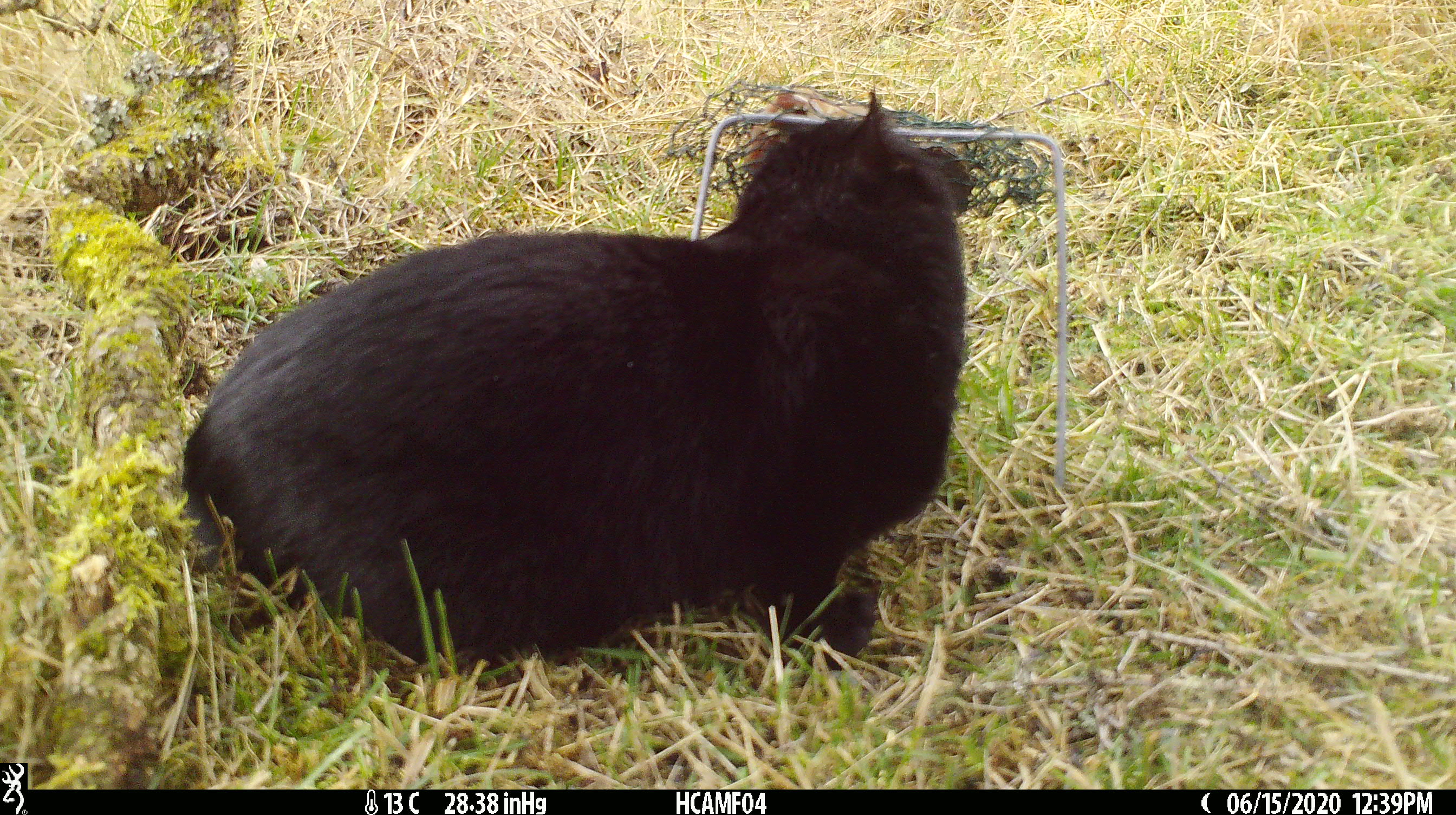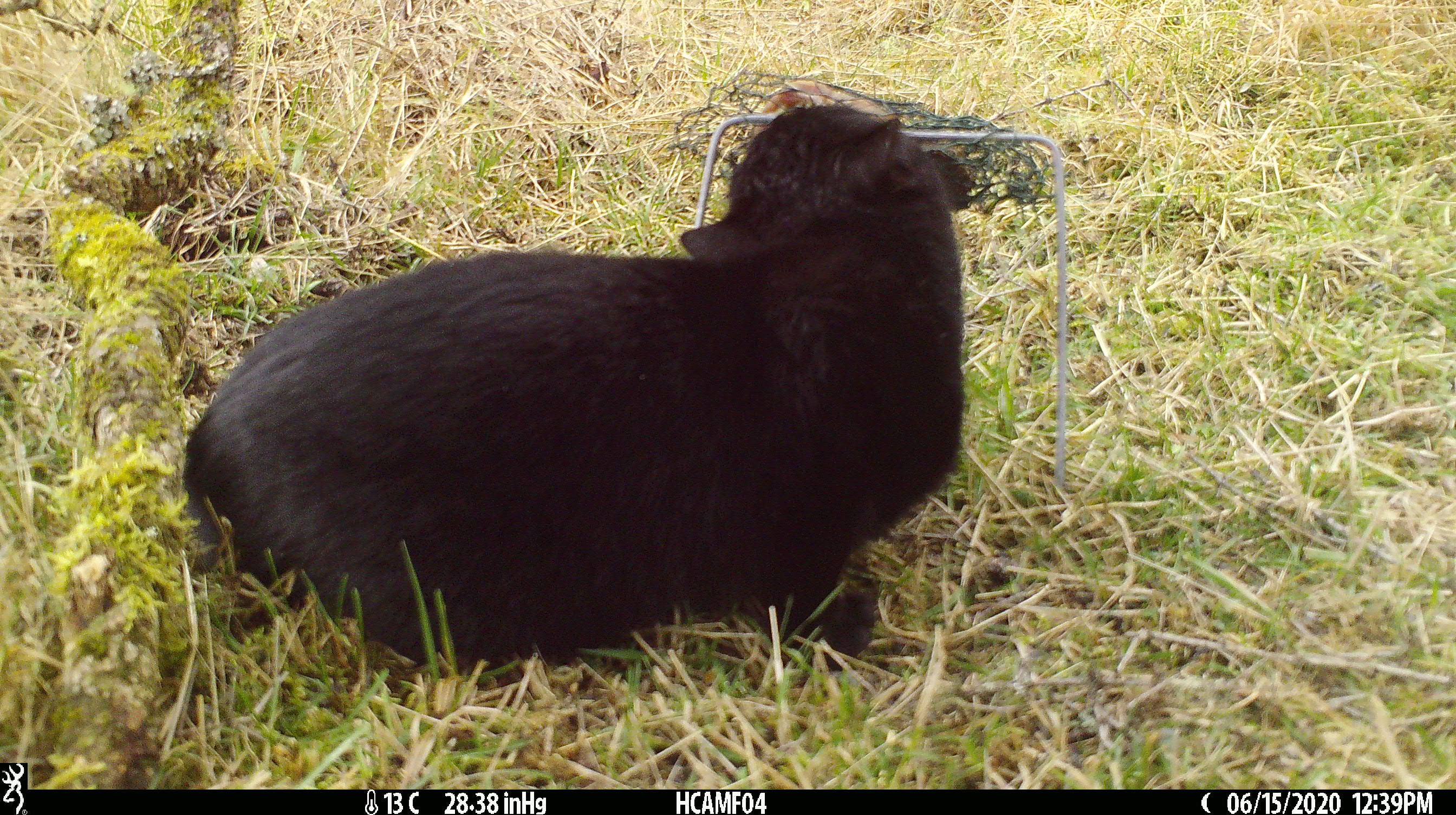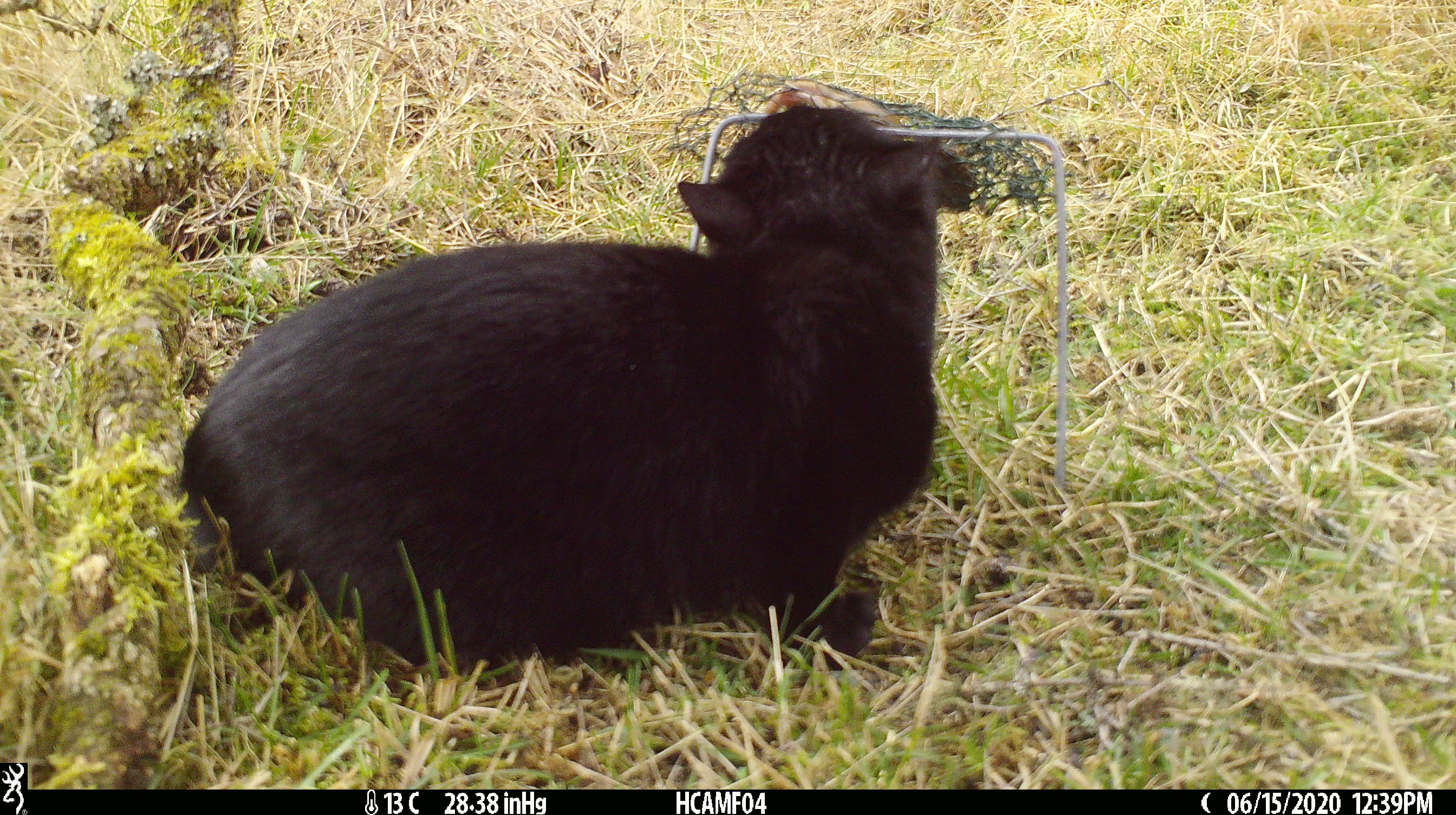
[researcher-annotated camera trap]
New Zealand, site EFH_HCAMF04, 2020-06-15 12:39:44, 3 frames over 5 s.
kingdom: Animalia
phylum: Chordata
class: Mammalia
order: Carnivora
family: Felidae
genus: Felis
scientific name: Felis catus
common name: domestic cat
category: cat